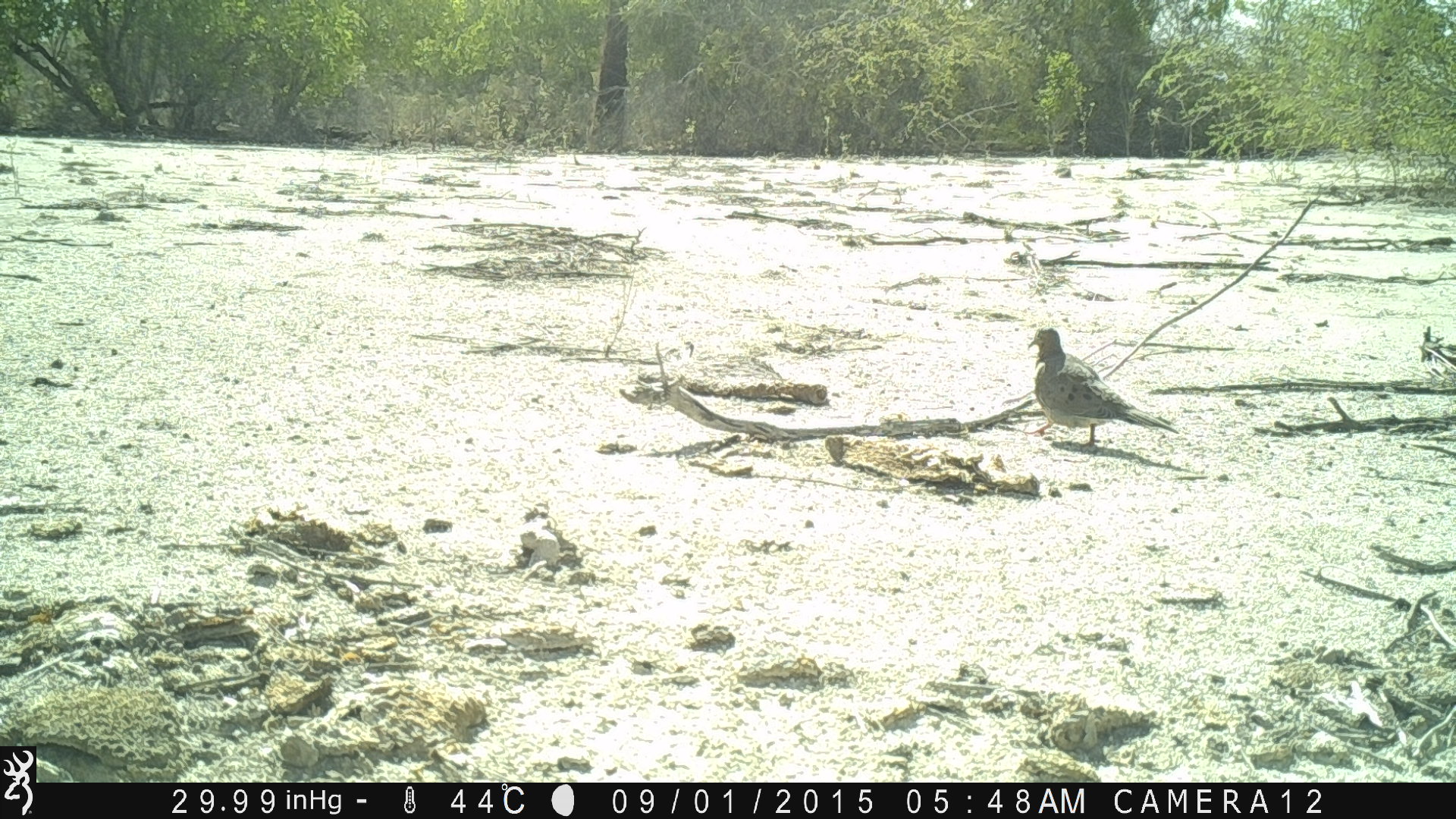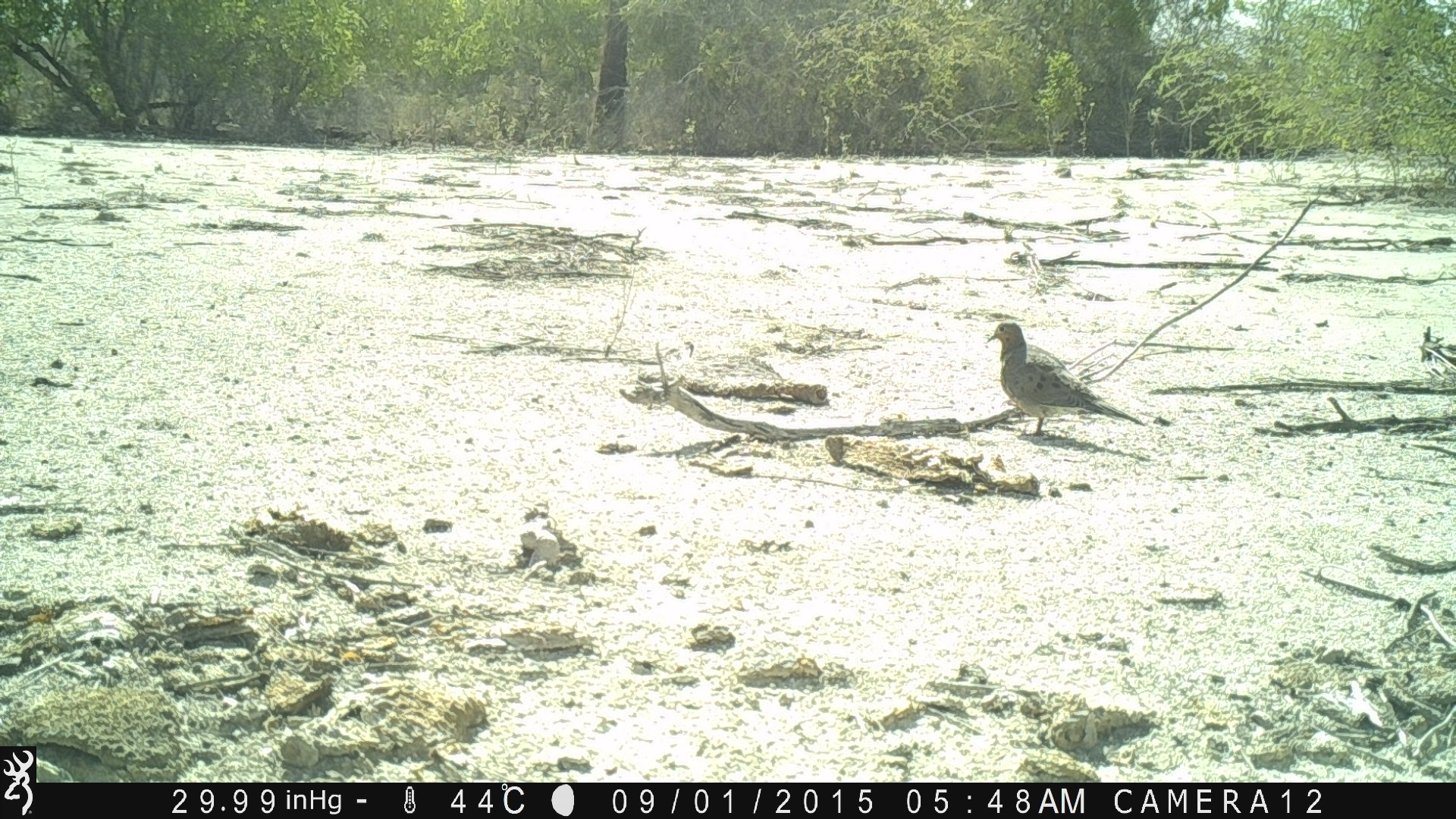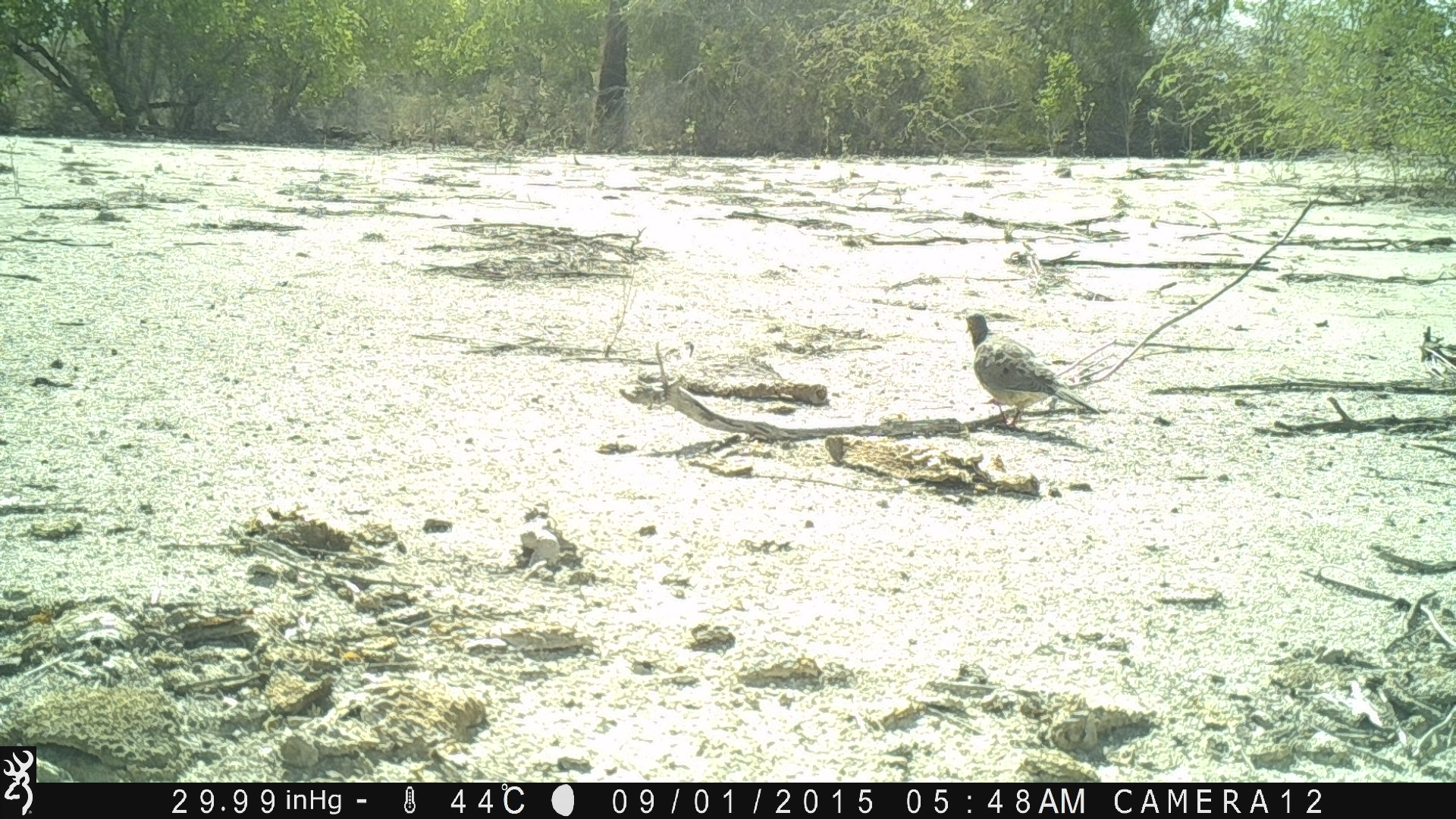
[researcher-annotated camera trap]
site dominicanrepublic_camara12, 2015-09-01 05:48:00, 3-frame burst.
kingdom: Animalia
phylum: Chordata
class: Aves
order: Columbiformes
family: Columbidae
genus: Zenaida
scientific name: Zenaida asiatica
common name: white-winged dove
White-winged dove (Zenaida asiatica).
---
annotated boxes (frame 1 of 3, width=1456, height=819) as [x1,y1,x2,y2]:
white-winged dove: [1024,326,1184,450]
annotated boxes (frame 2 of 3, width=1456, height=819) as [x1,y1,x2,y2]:
white-winged dove: [984,322,1156,443]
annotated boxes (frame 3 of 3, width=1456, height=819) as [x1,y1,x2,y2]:
white-winged dove: [962,308,1106,435]